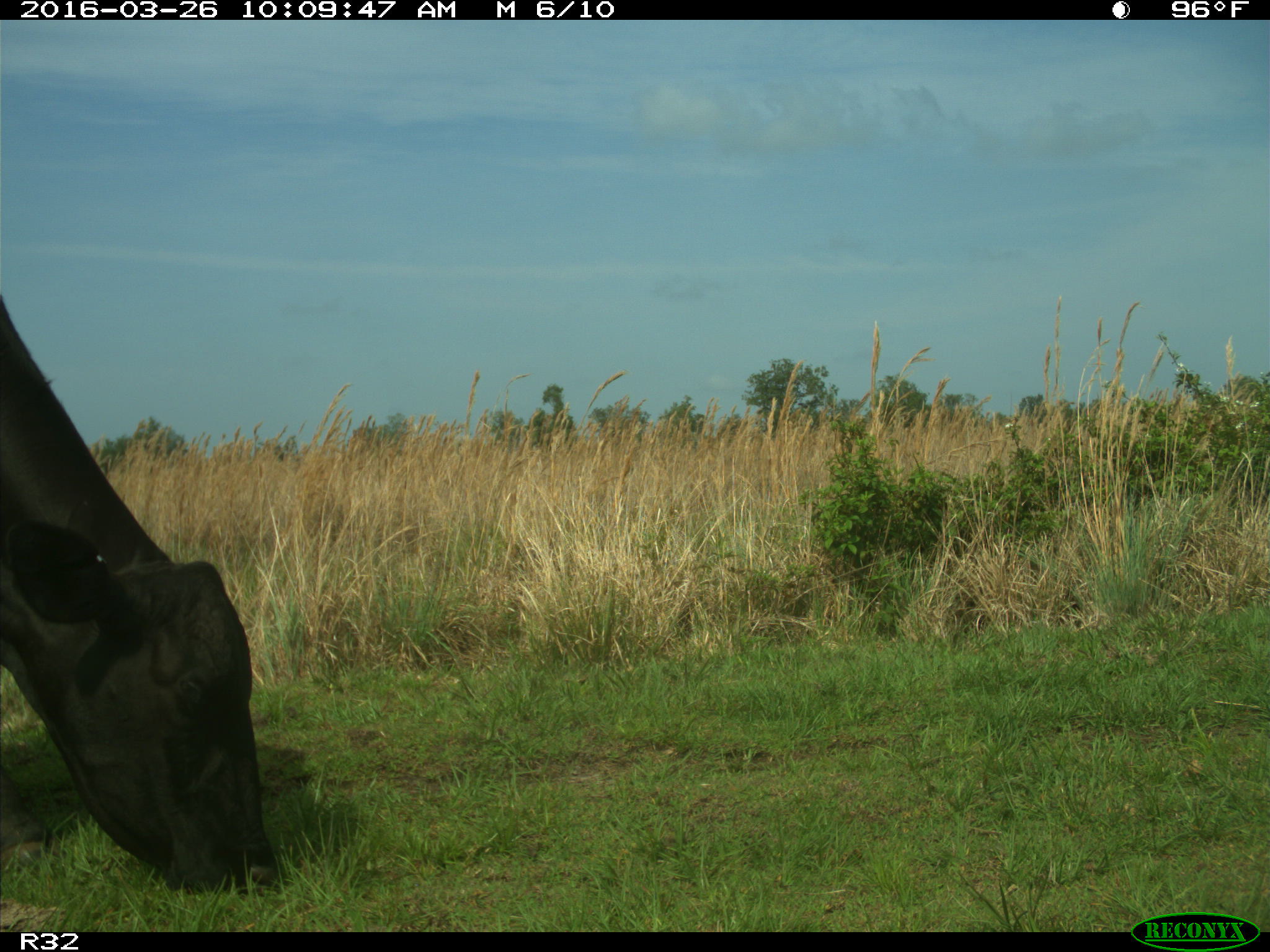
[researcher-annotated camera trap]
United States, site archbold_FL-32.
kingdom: Animalia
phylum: Chordata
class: Mammalia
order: Artiodactyla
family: Bovidae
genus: Bos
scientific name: Bos taurus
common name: domestic cow